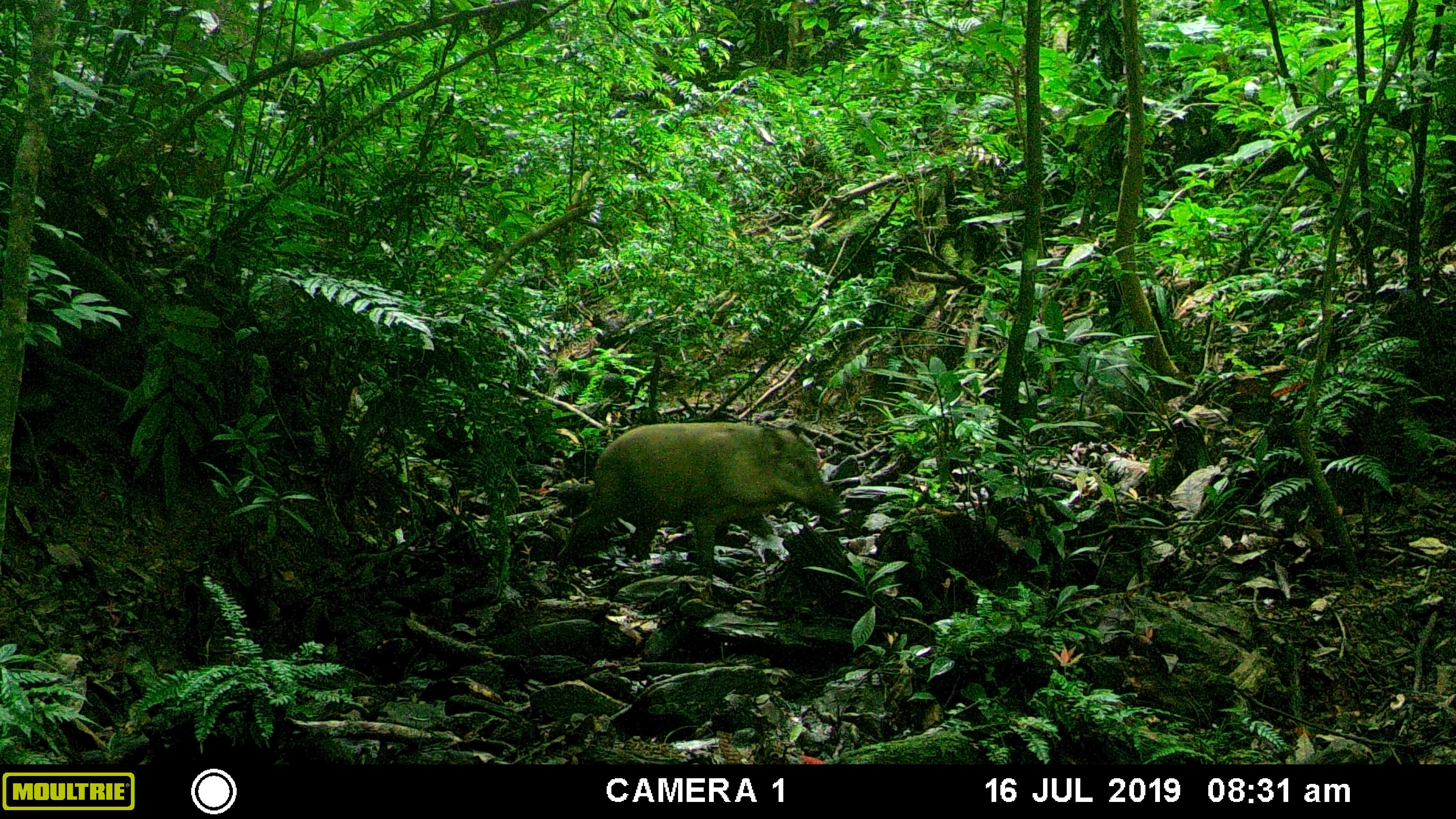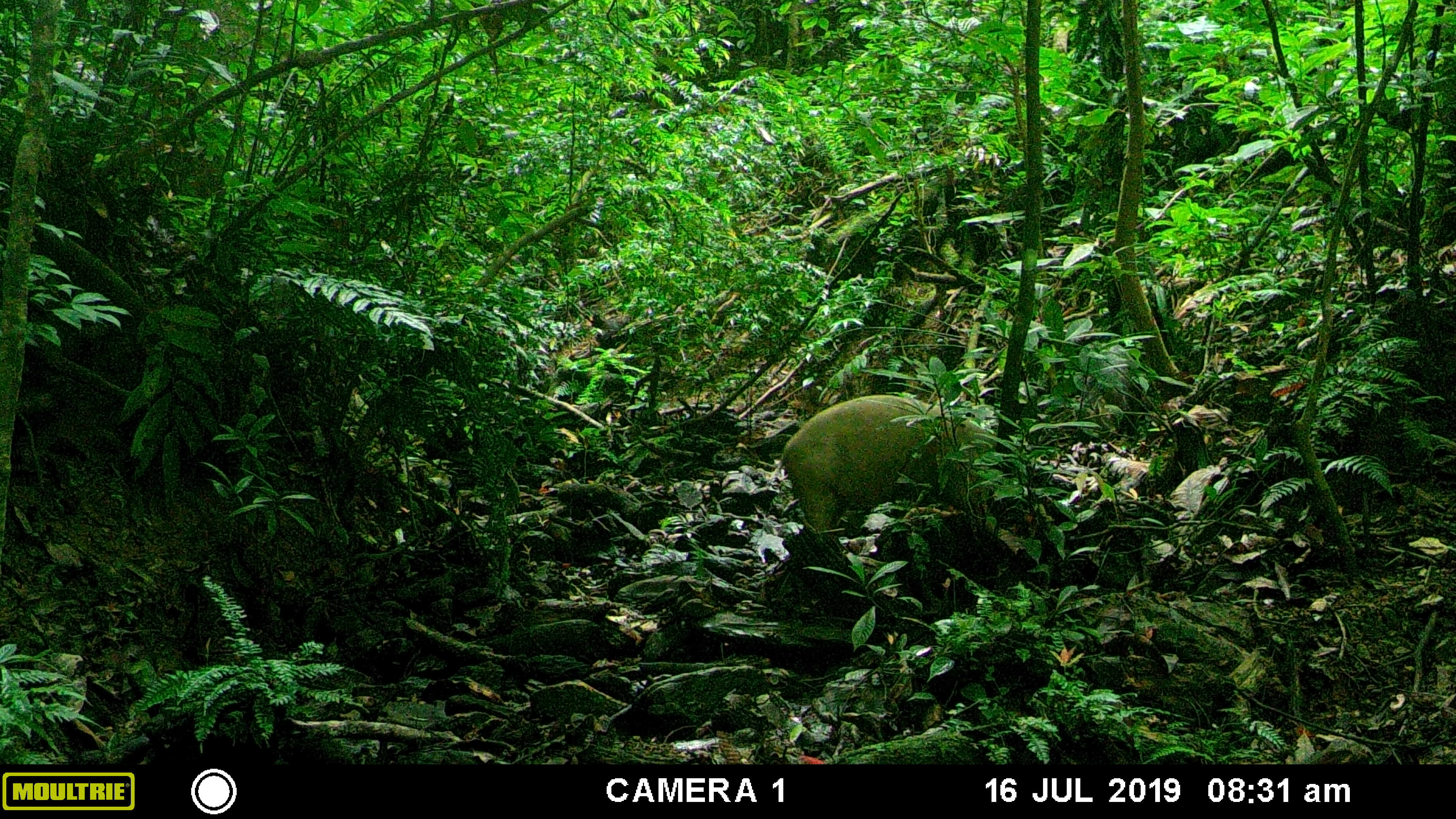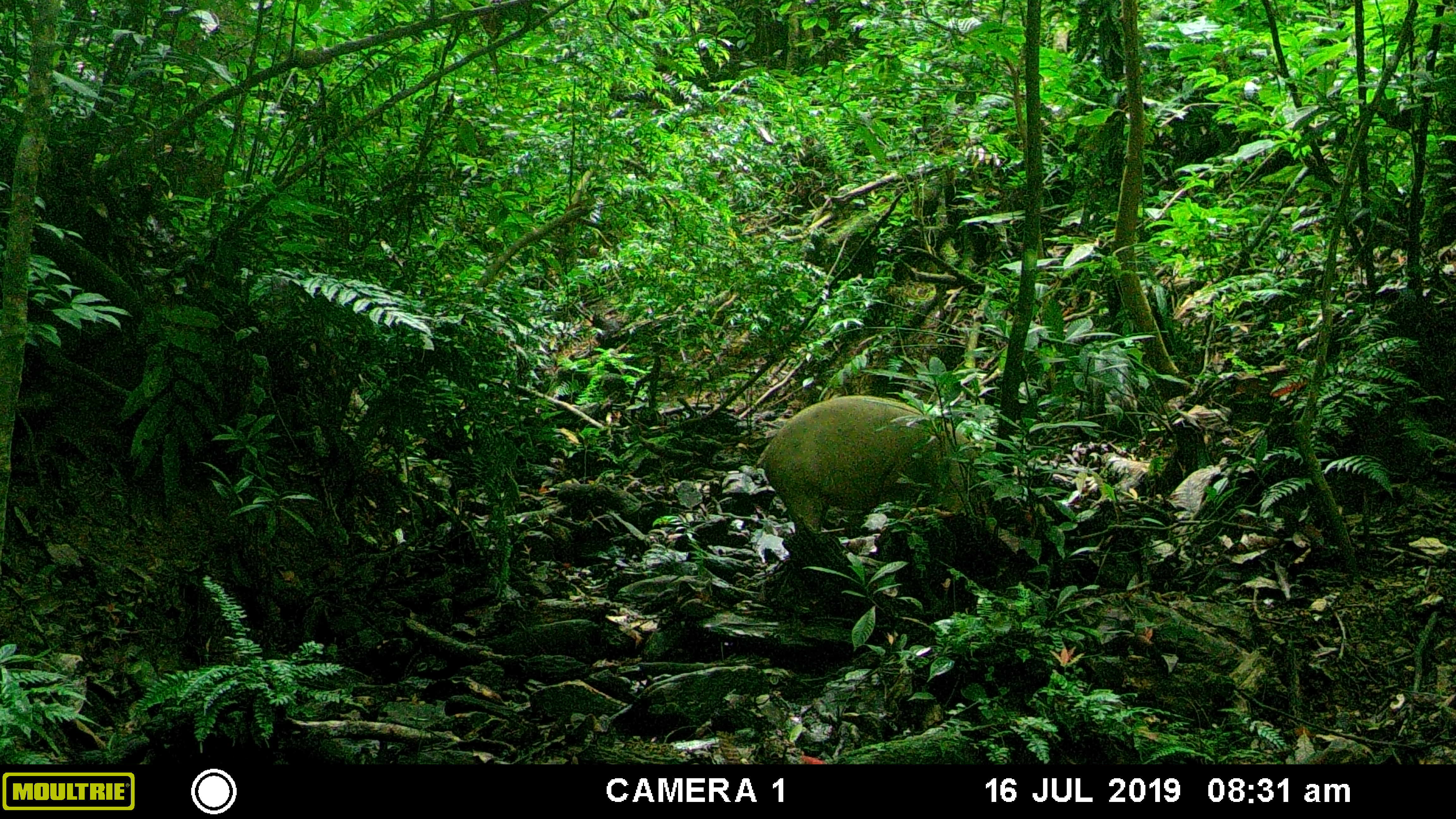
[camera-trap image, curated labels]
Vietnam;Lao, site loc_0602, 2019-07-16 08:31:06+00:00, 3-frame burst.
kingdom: Animalia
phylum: Chordata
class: Mammalia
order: Artiodactyla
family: Suidae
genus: Sus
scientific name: Sus scrofa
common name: eurasian wild pig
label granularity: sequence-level